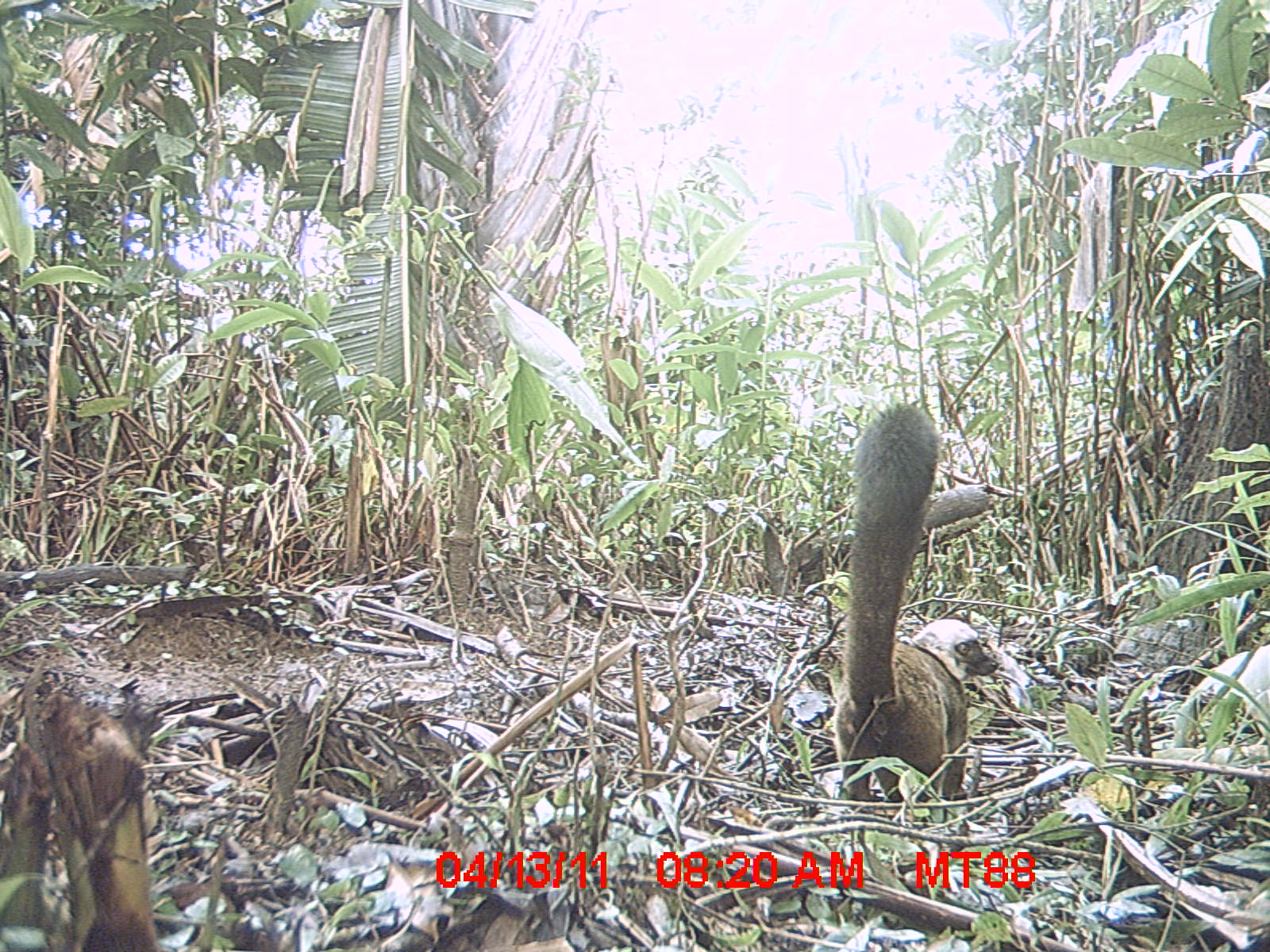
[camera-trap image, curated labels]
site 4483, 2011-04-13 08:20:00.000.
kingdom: Animalia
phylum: Chordata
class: Mammalia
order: Primates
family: Lemuridae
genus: Eulemur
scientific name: Eulemur albifrons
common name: white-fronted brown lemur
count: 1